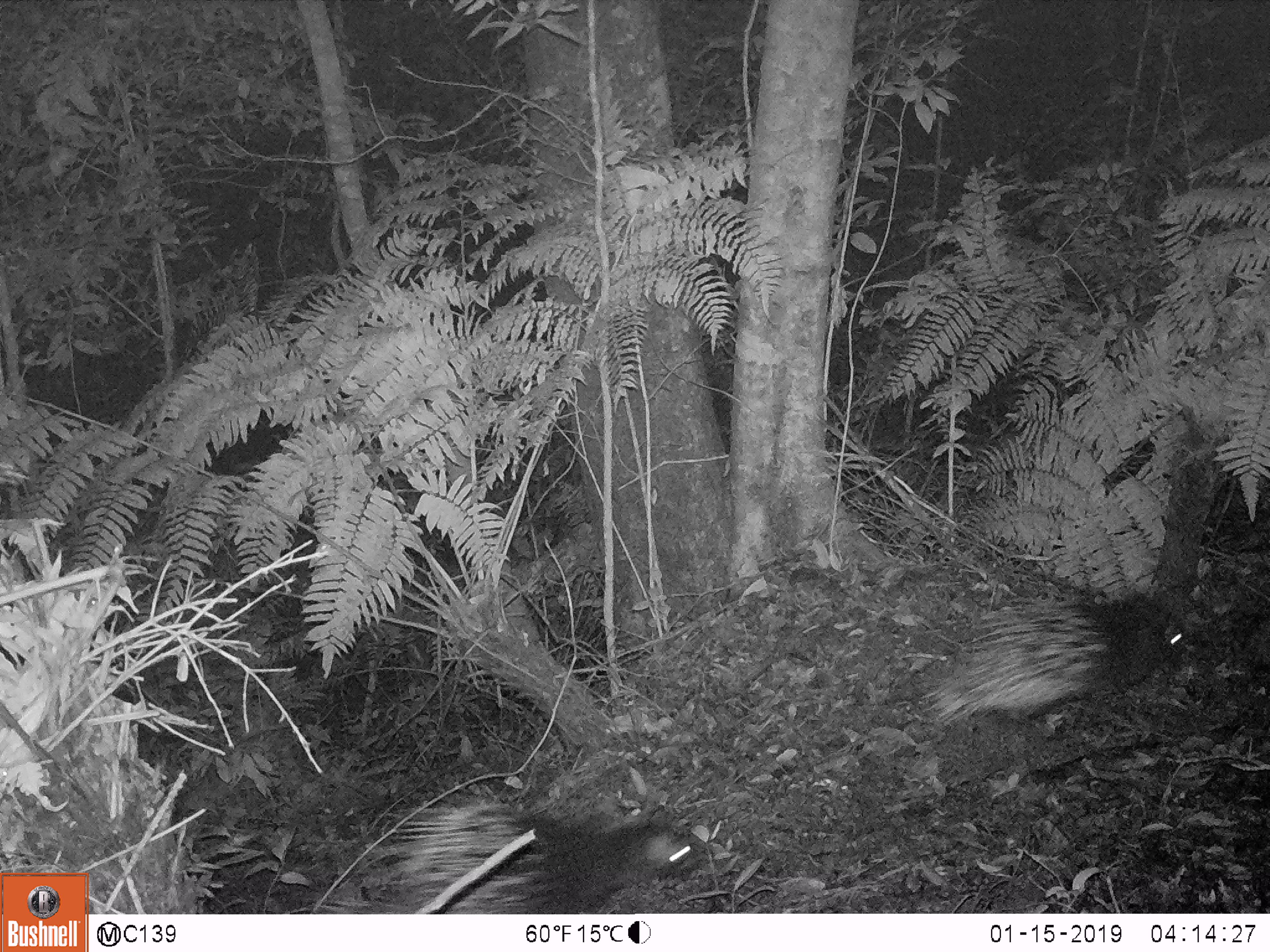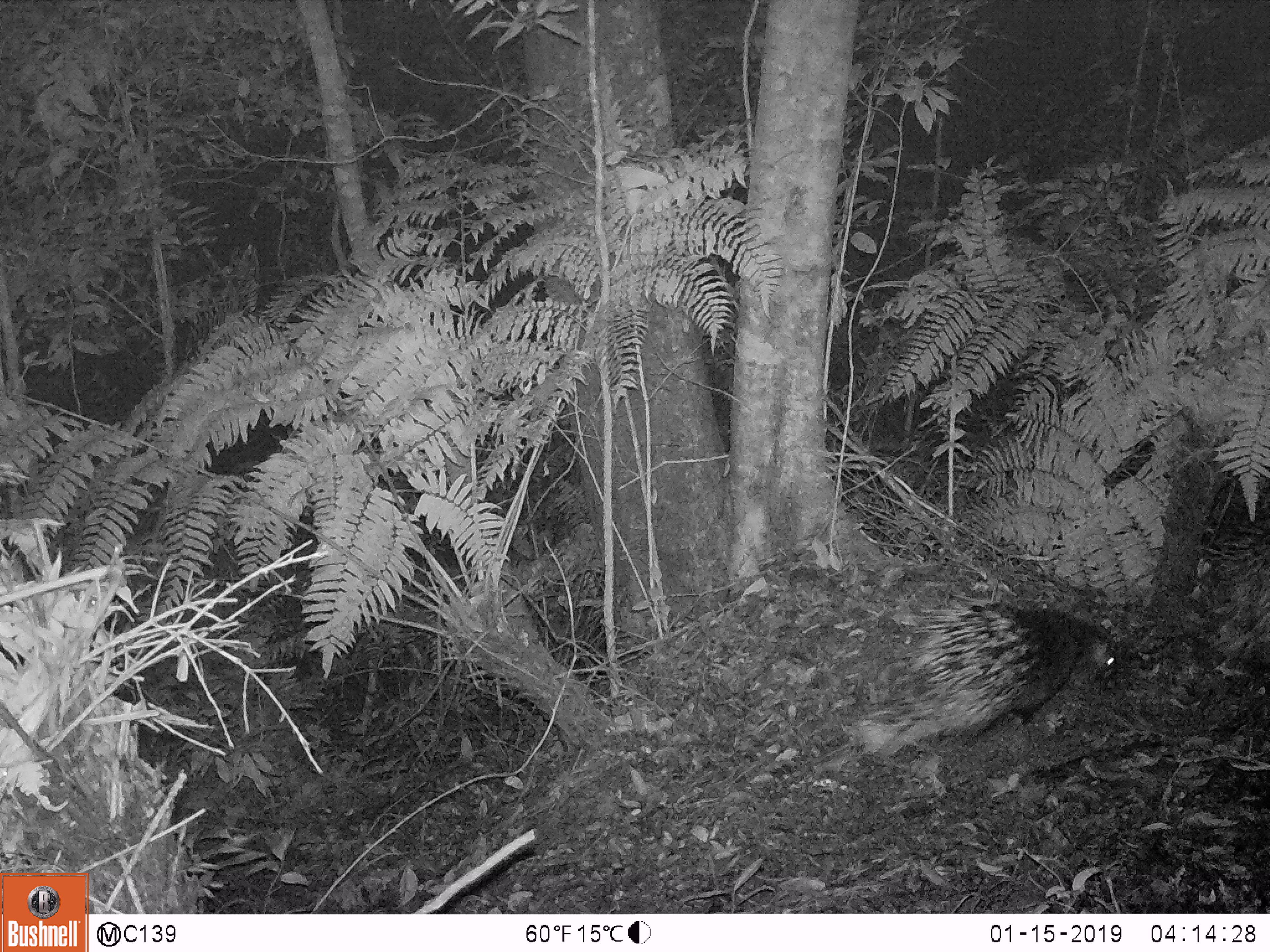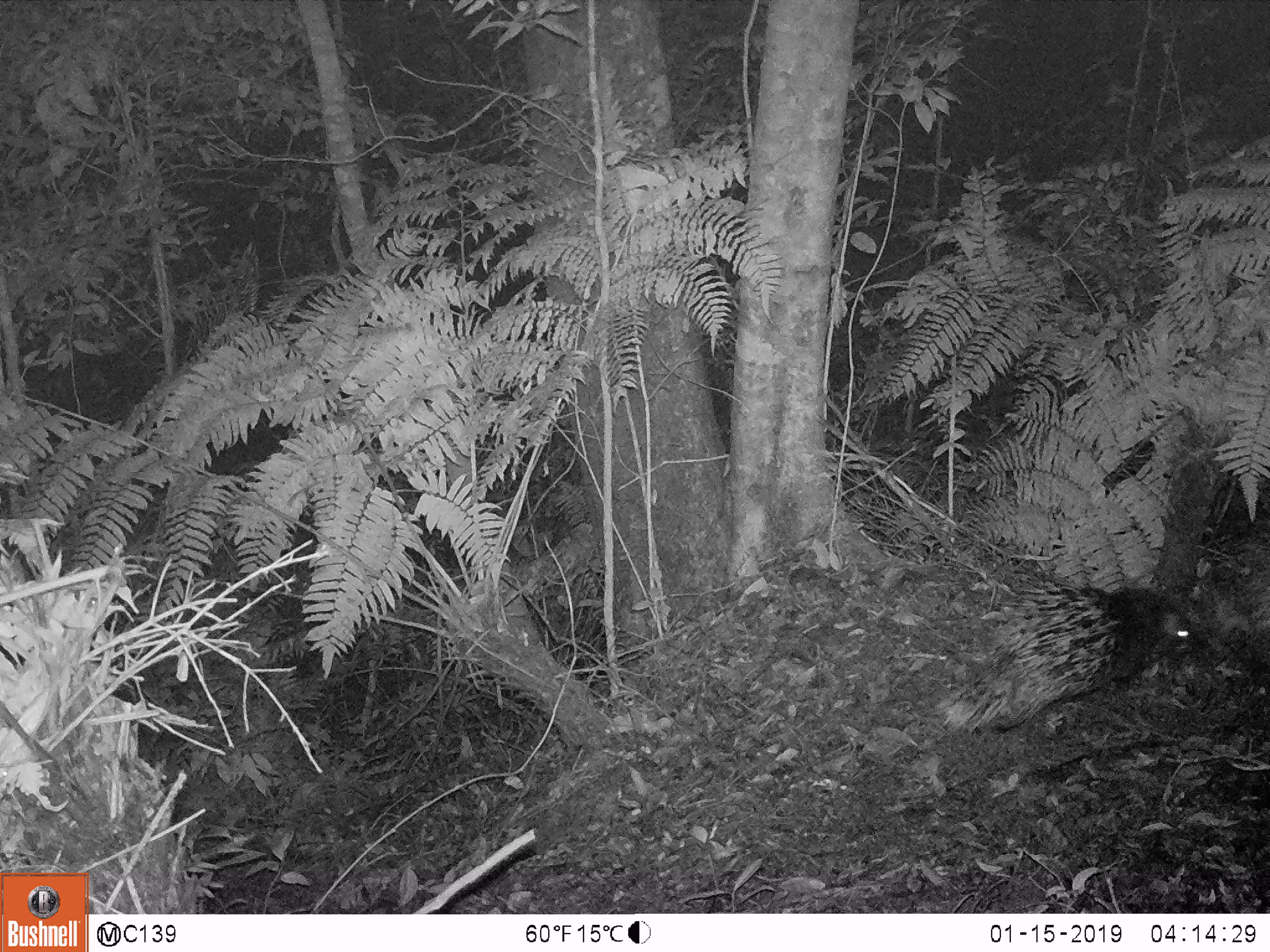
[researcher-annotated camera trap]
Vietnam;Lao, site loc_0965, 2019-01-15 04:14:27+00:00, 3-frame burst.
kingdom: Animalia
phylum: Chordata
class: Mammalia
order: Rodentia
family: Hystricidae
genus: Hystrix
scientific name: Hystrix brachyura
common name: malayan porcupine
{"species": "malayan porcupine (Hystrix brachyura)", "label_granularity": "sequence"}